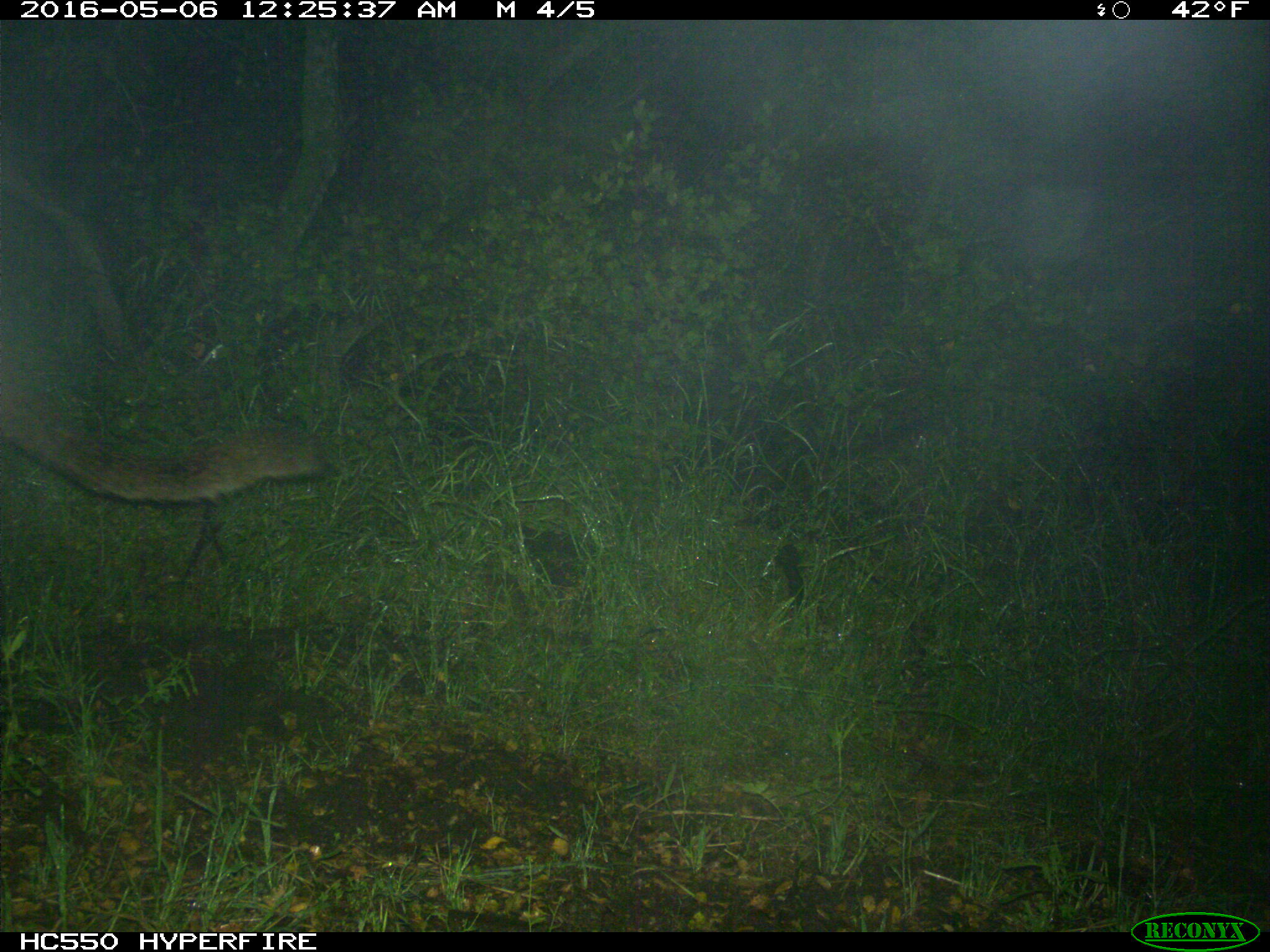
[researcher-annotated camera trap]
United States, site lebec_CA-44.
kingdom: Animalia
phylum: Chordata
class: Mammalia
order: Carnivora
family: Felidae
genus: Puma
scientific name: Puma concolor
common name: mountain lion